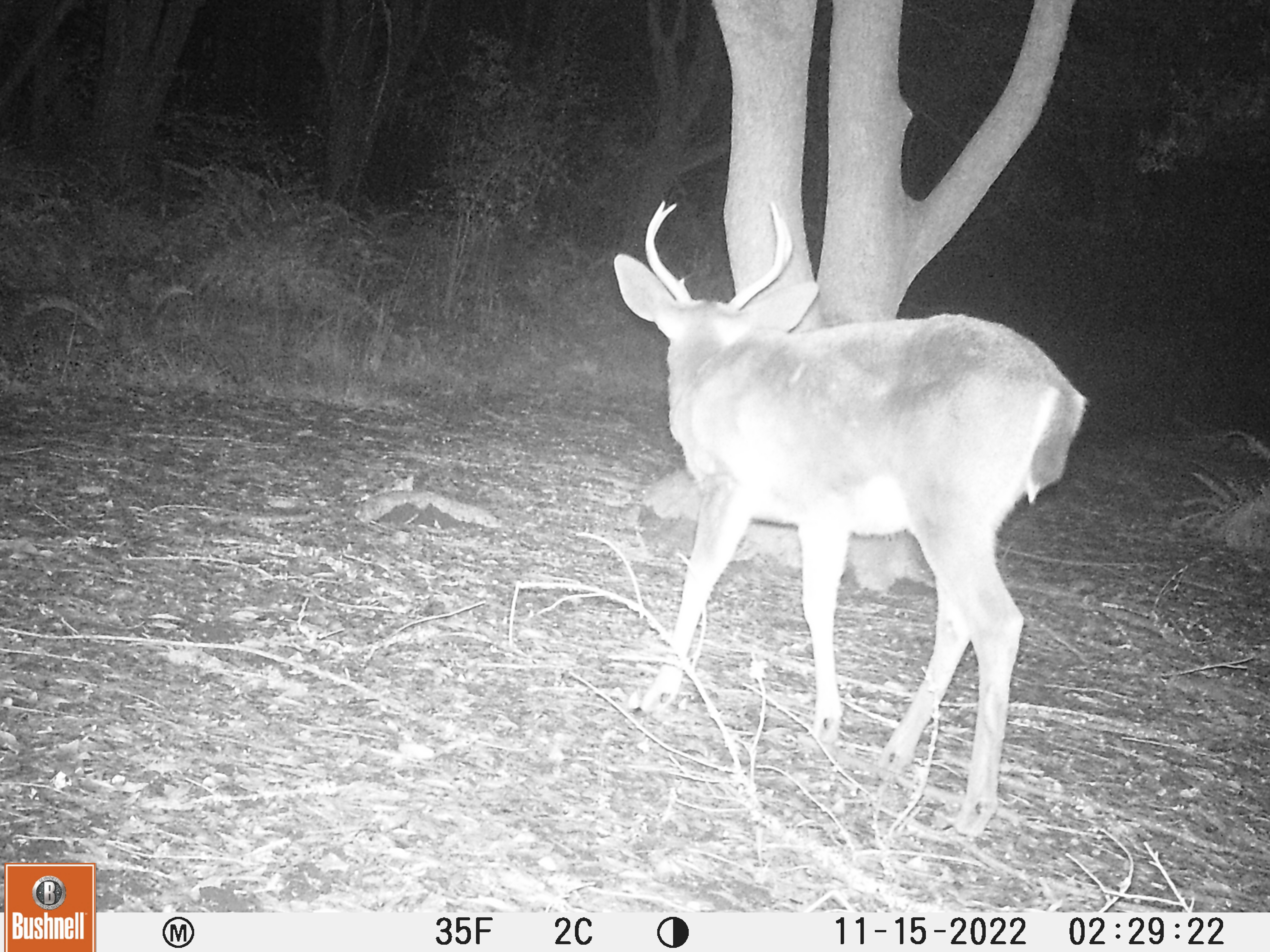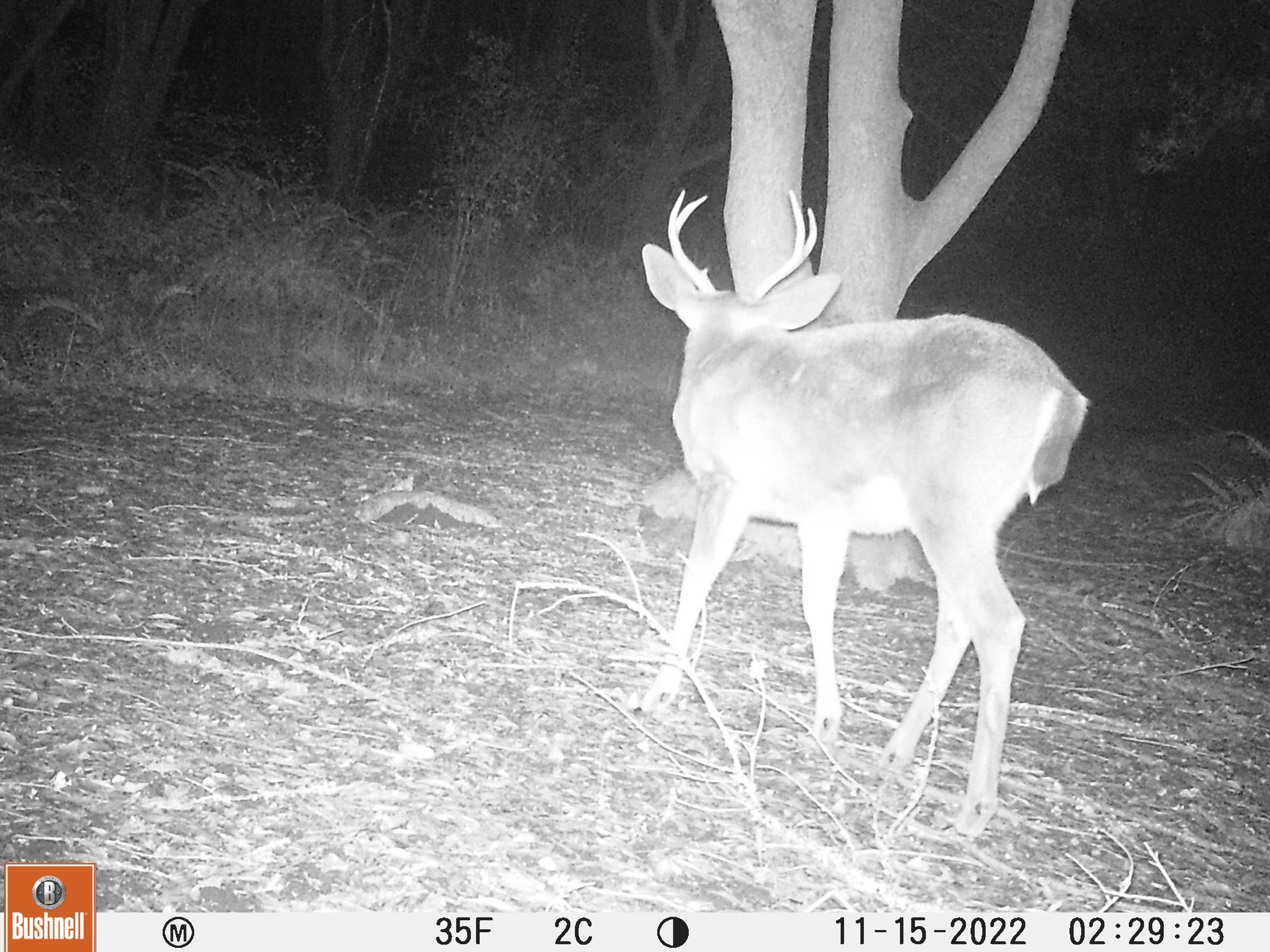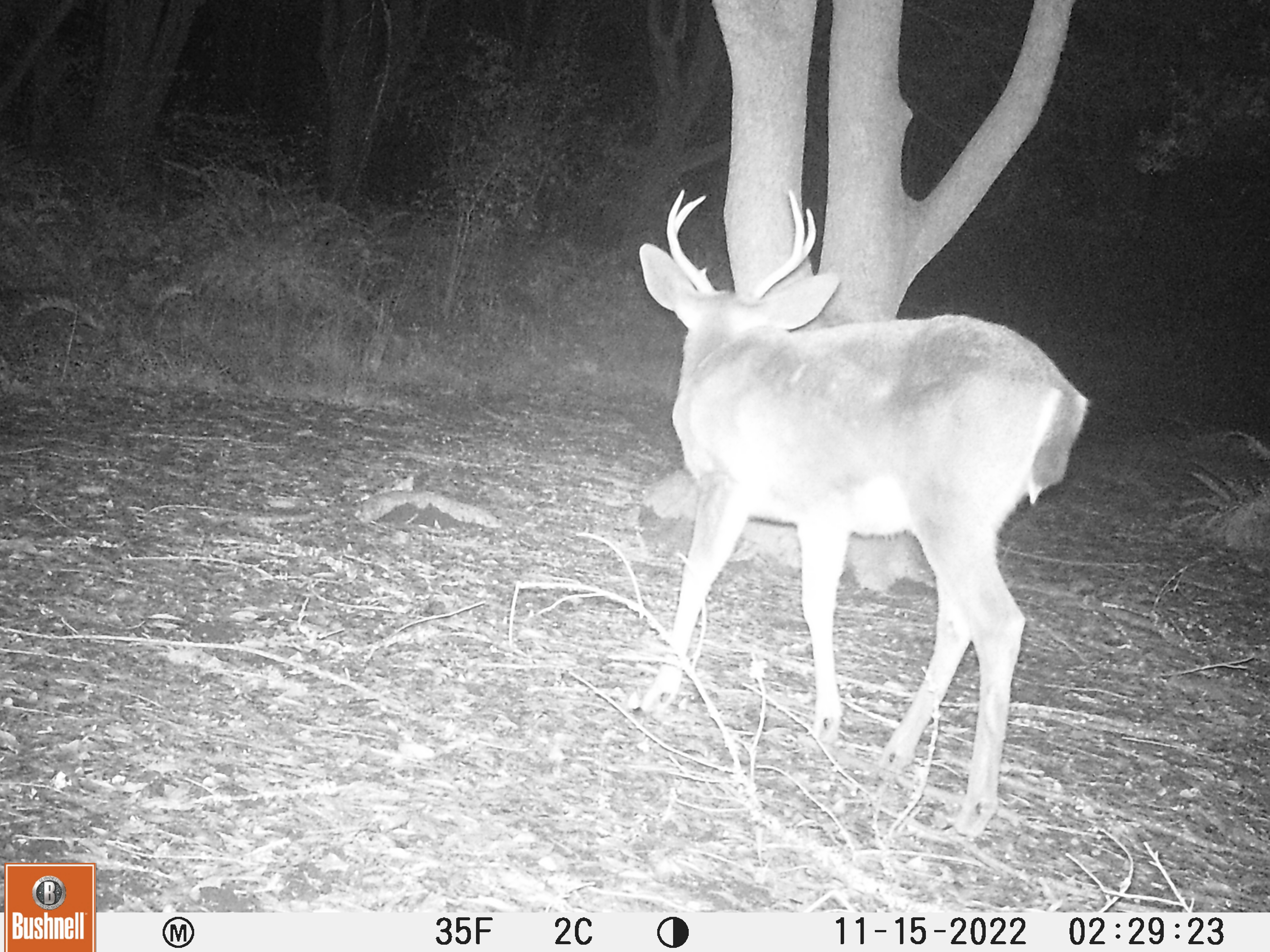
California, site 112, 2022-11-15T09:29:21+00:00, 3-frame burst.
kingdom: Animalia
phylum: Chordata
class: Mammalia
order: Artiodactyla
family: Cervidae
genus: Odocoileus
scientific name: Odocoileus hemionus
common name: mule deer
Mule deer (Odocoileus hemionus).